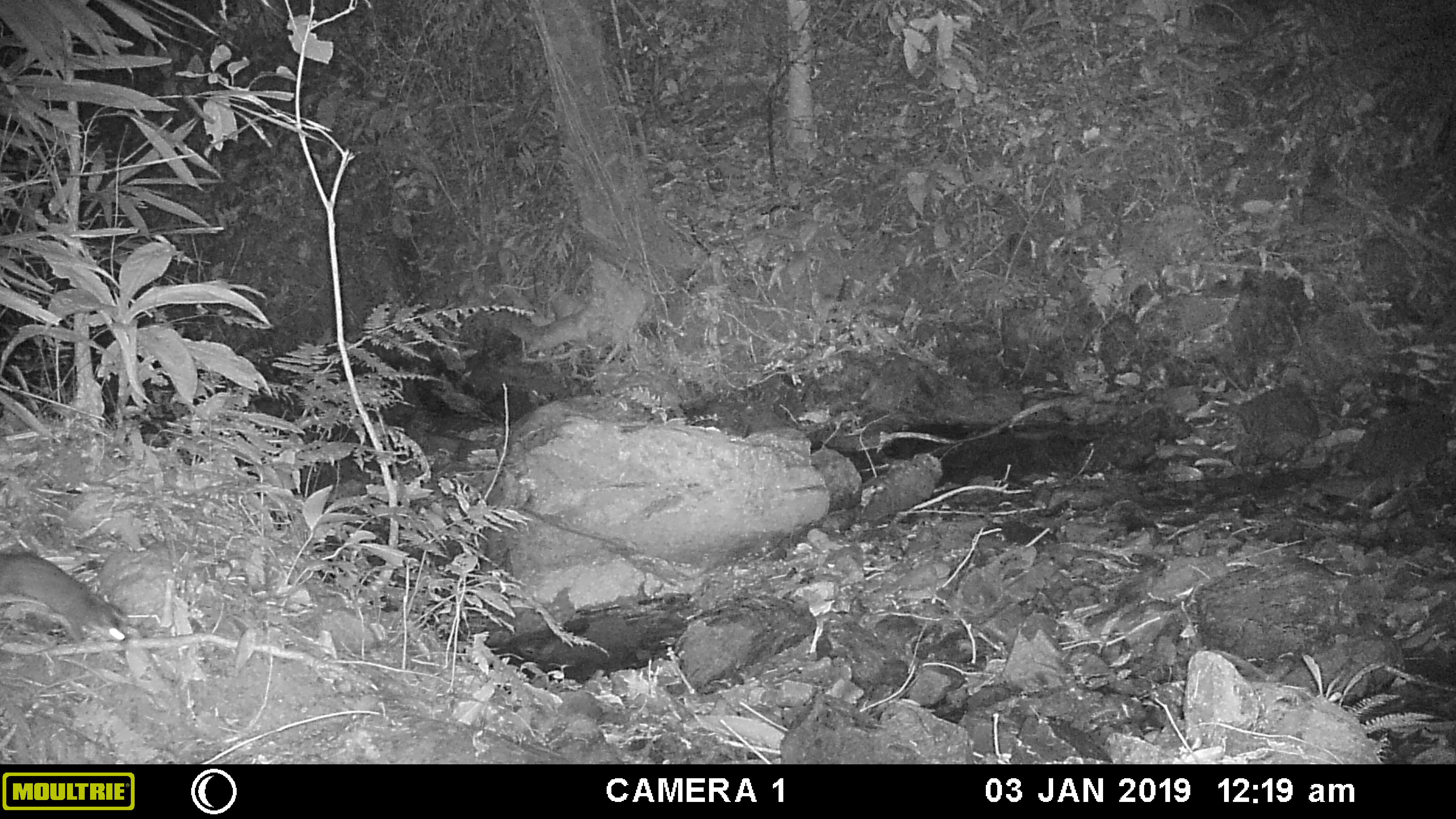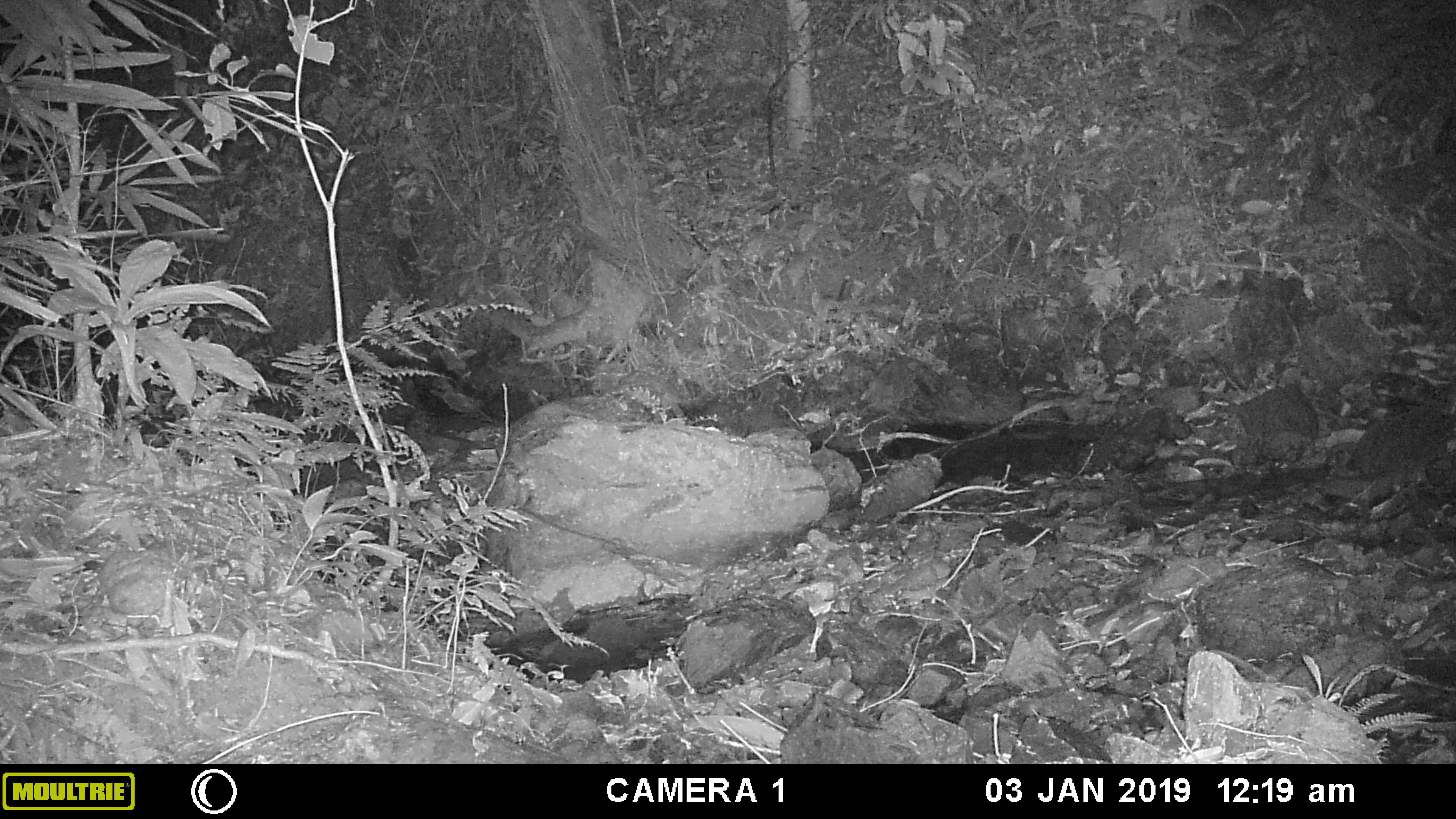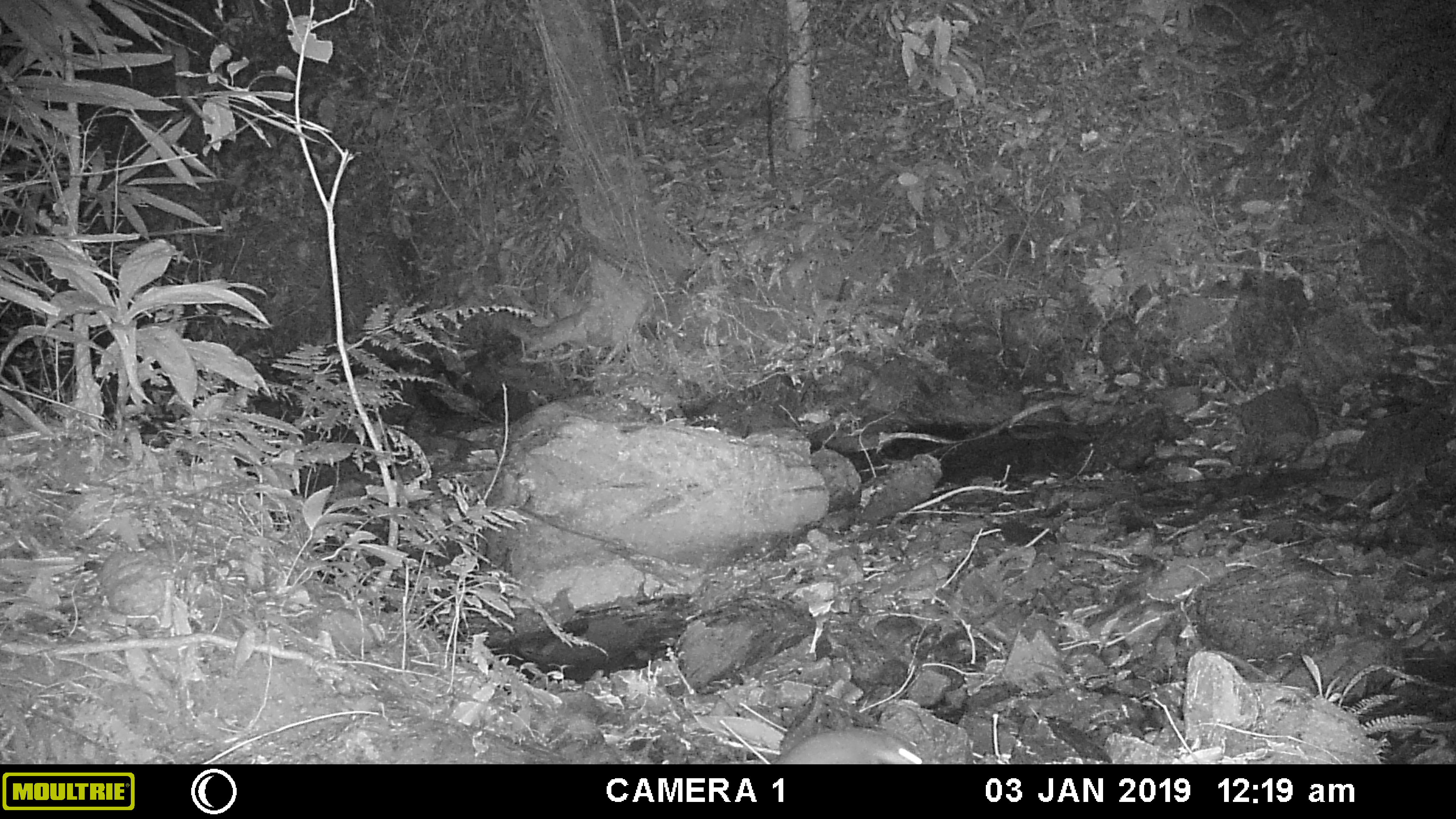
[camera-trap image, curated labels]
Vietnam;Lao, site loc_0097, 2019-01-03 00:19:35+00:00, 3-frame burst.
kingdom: Animalia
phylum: Chordata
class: Mammalia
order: Carnivora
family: Mustelidae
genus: Melogale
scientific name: Melogale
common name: ferret badger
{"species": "ferret badger (Melogale)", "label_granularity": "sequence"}